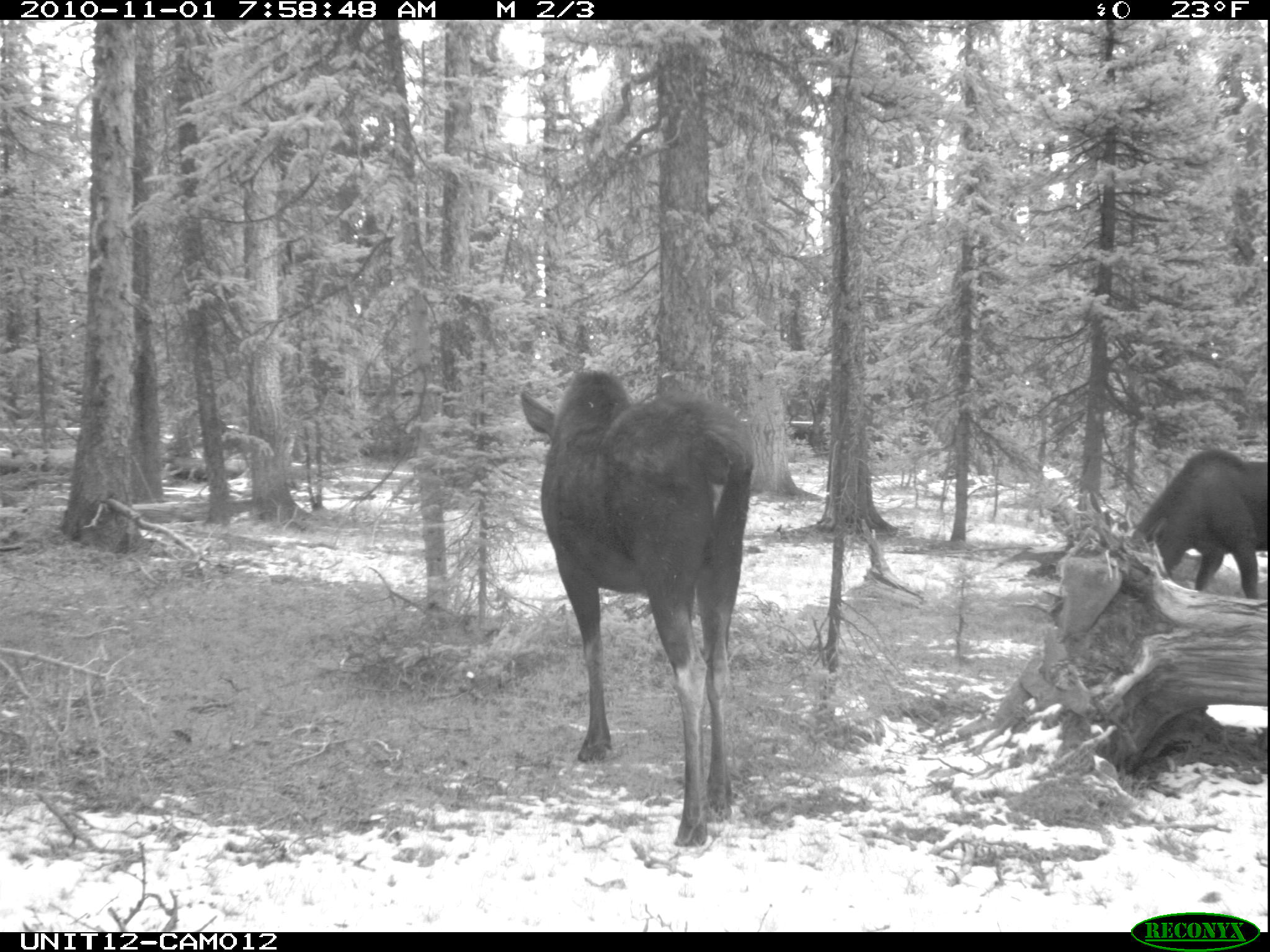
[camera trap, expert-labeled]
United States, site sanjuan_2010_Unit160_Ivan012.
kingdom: Animalia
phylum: Chordata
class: Mammalia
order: Artiodactyla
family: Cervidae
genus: Alces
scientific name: Alces alces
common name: moose